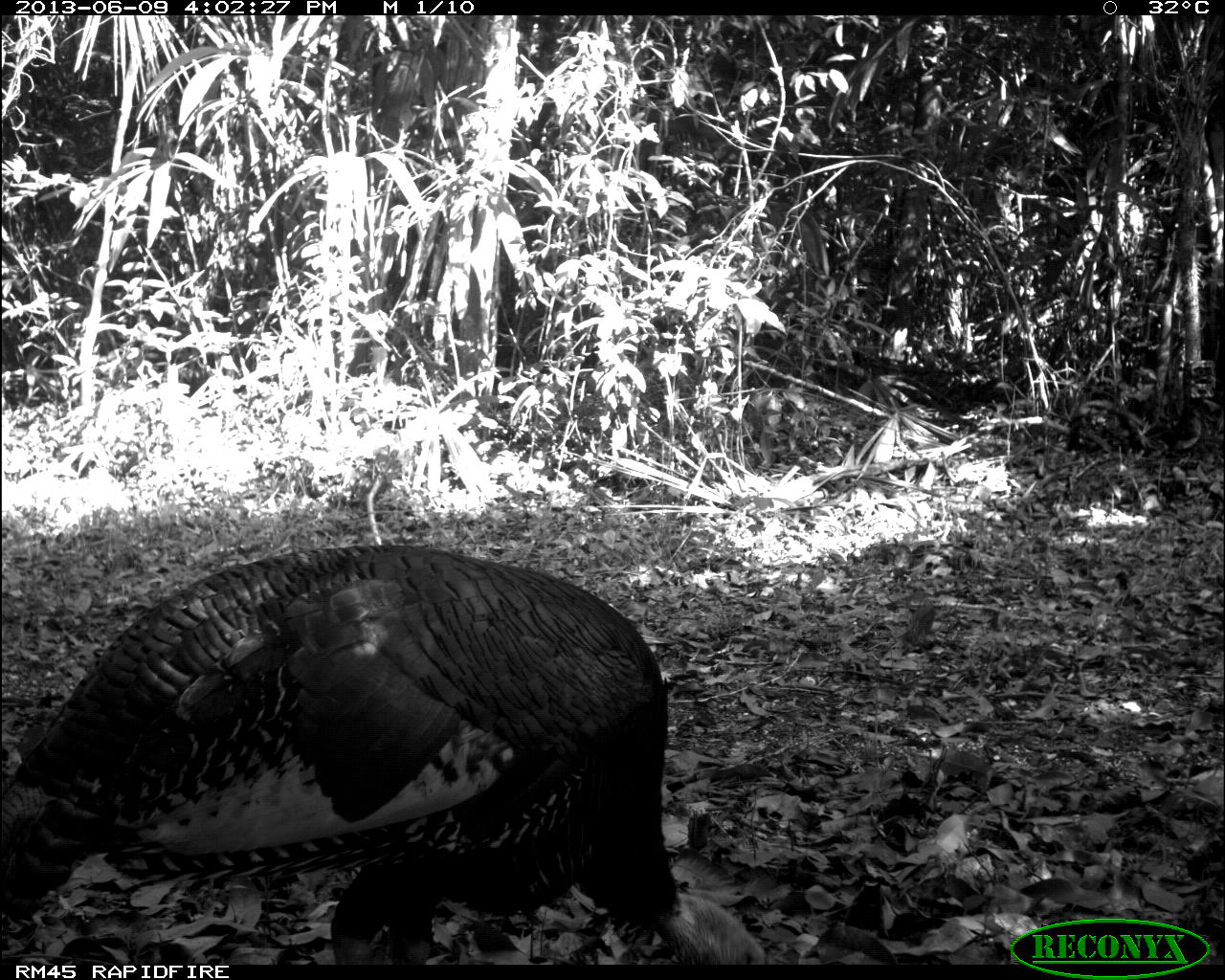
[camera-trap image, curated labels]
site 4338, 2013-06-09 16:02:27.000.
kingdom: Animalia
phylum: Chordata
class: Aves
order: Galliformes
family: Phasianidae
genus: Meleagris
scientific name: Meleagris ocellata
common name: ocellated turkey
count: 1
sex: male